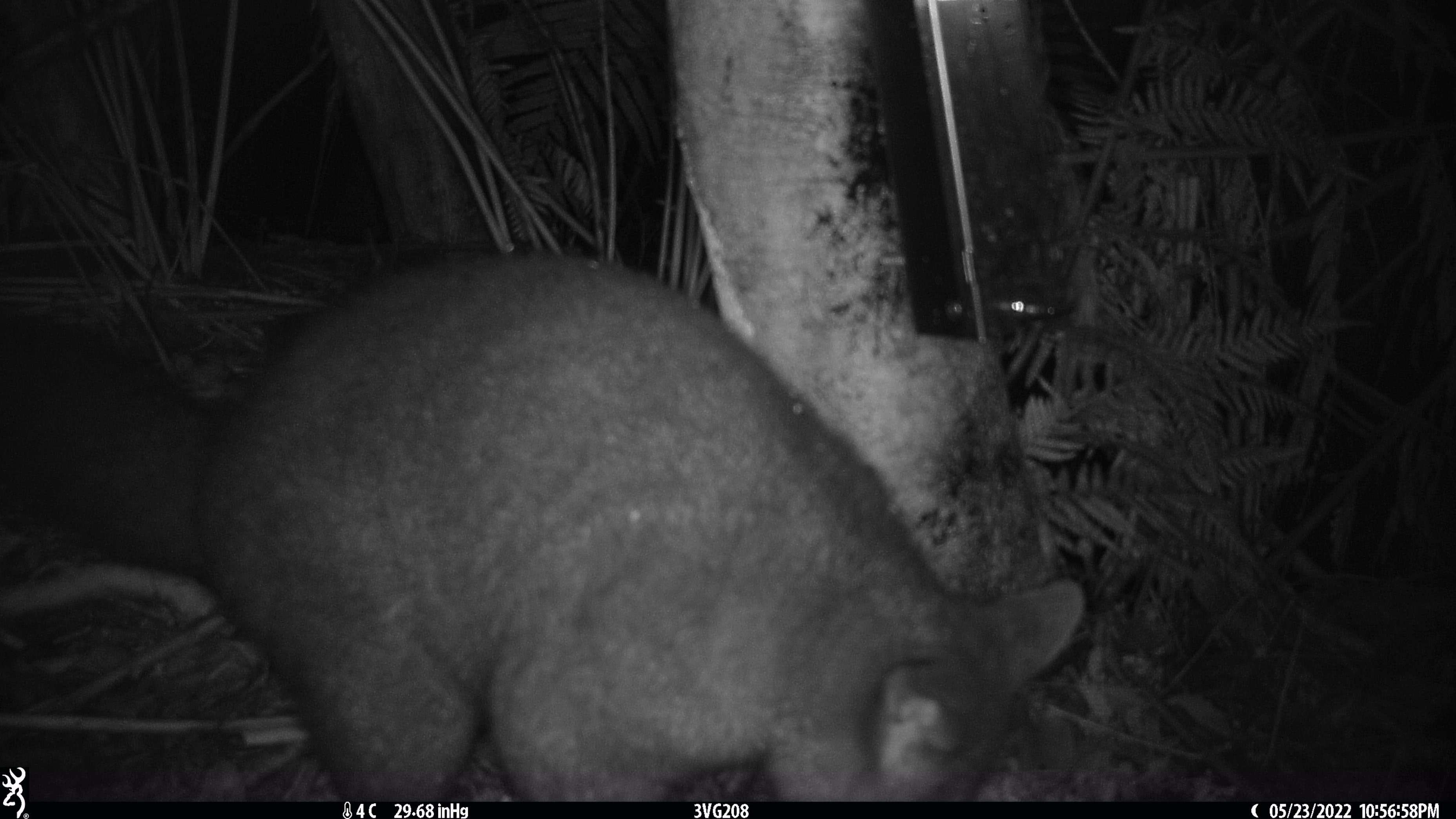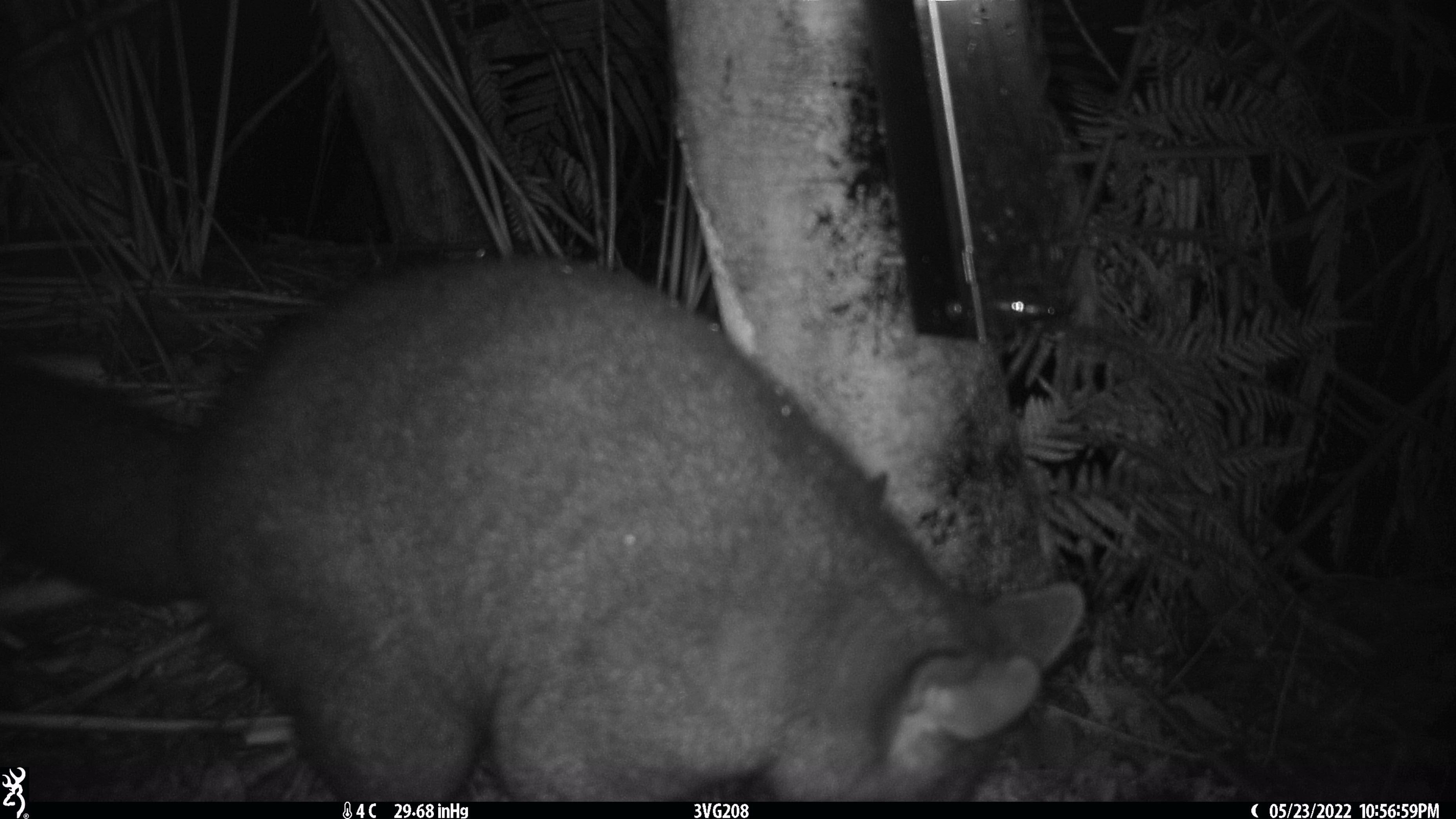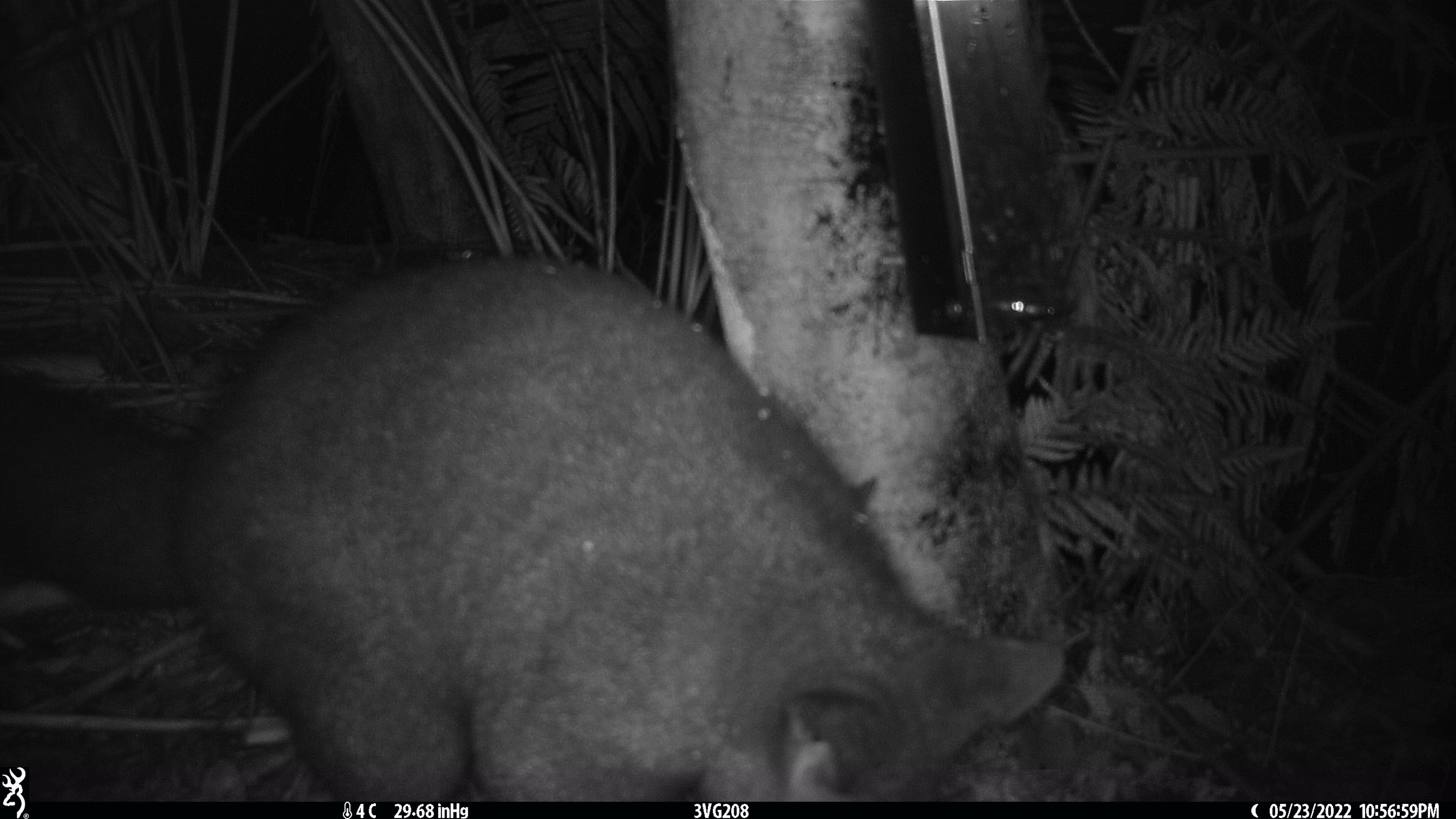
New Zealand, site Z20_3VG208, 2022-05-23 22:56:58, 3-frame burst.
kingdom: Animalia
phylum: Chordata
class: Mammalia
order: Diprotodontia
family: Phalangeridae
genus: Trichosurus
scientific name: Trichosurus vulpecula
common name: common brushtail possum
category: possum